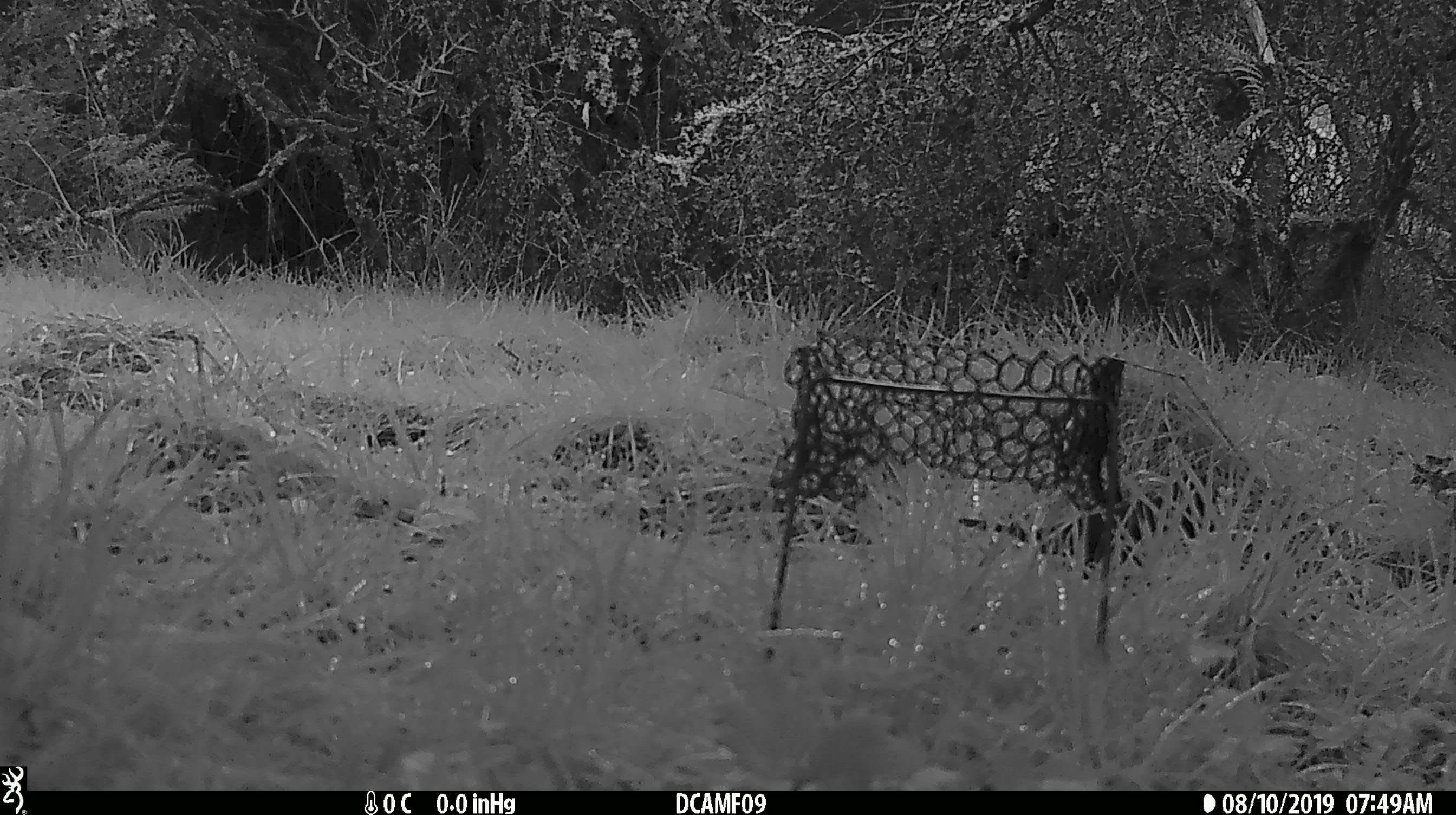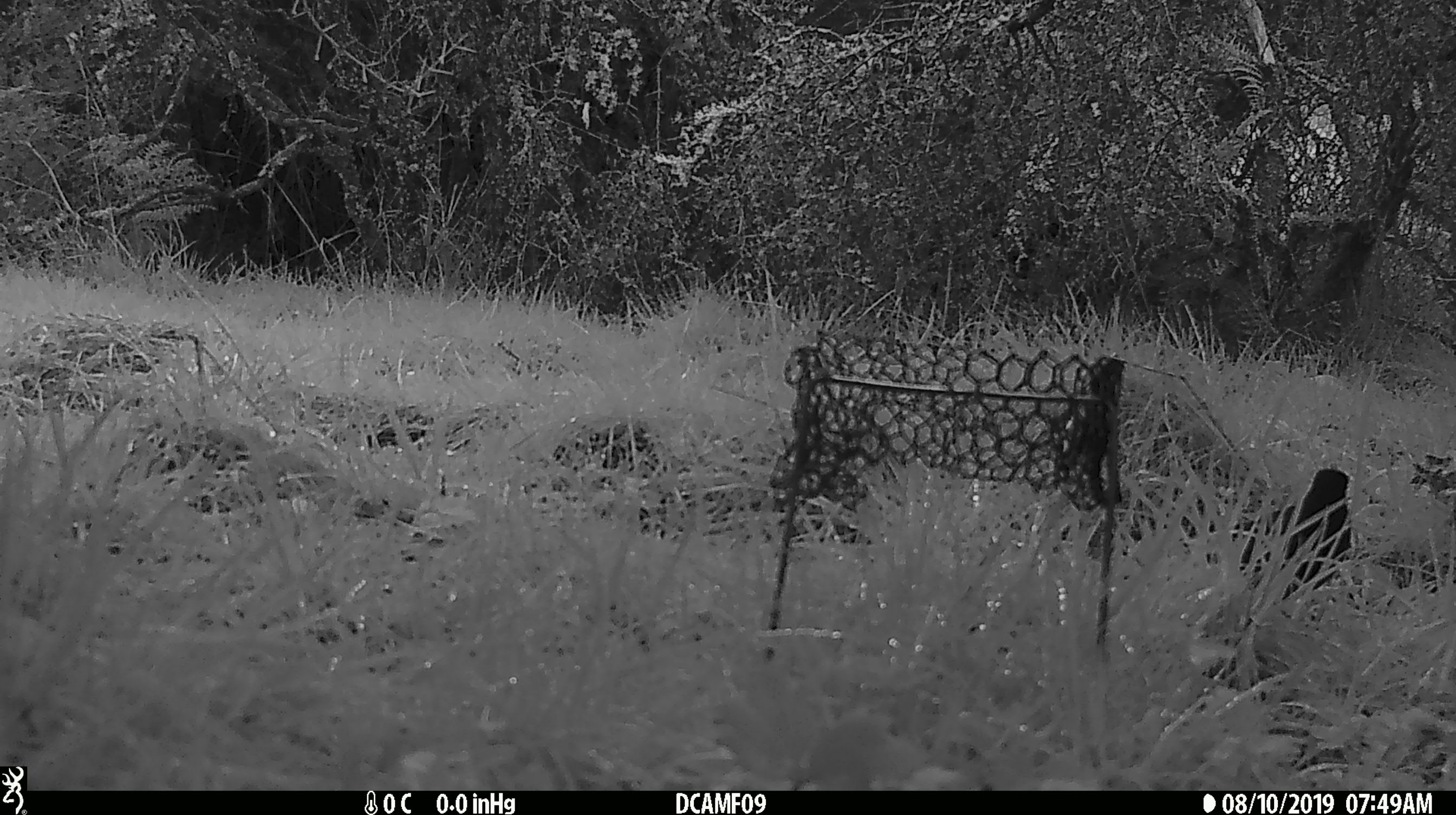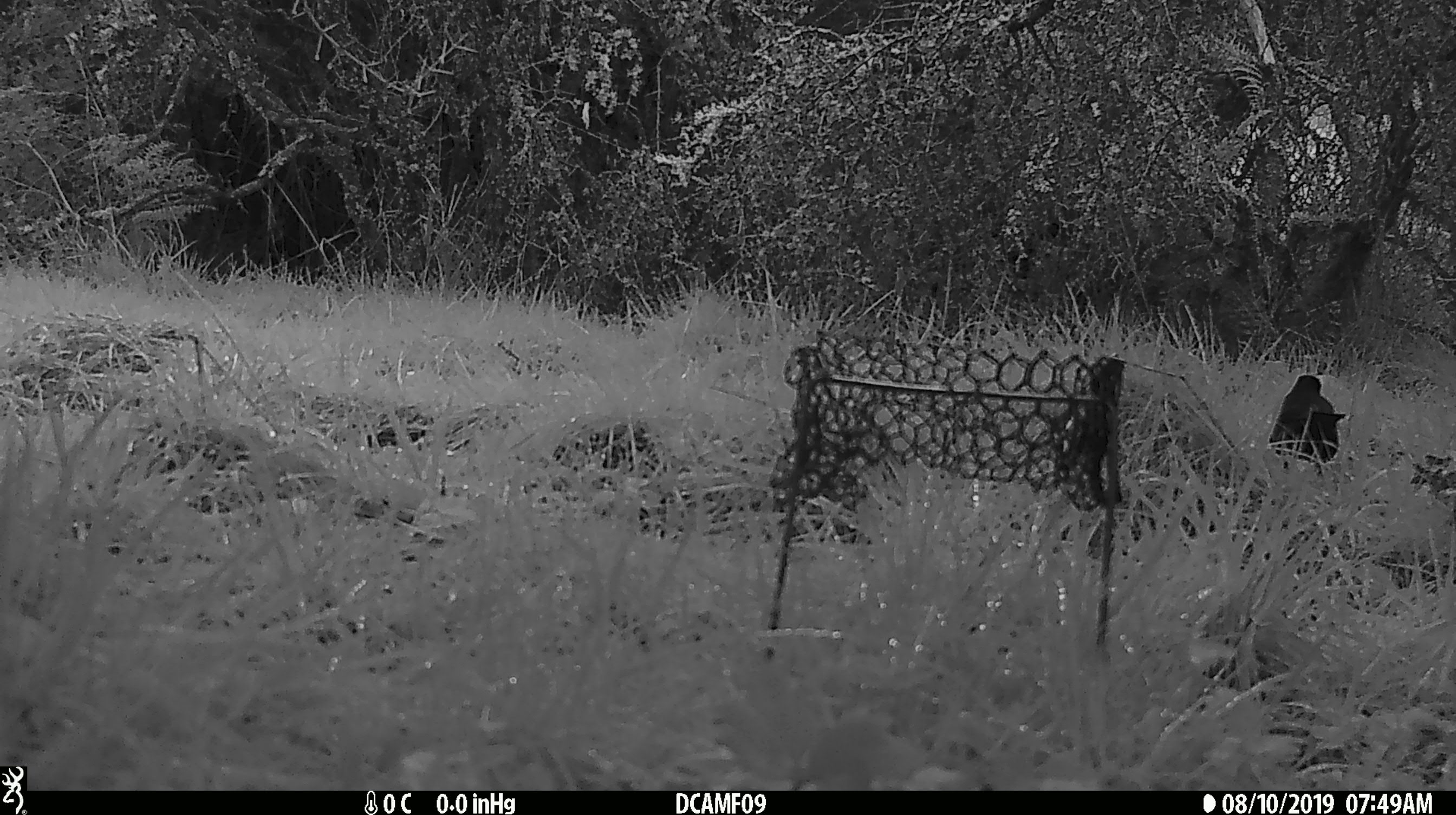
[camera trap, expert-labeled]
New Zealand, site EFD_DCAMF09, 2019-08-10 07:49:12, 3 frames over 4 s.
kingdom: Animalia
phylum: Chordata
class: Aves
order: Passeriformes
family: Turdidae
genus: Turdus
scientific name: Turdus merula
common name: eurasian blackbird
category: blackbird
Blackbird (eurasian blackbird) (Turdus merula).